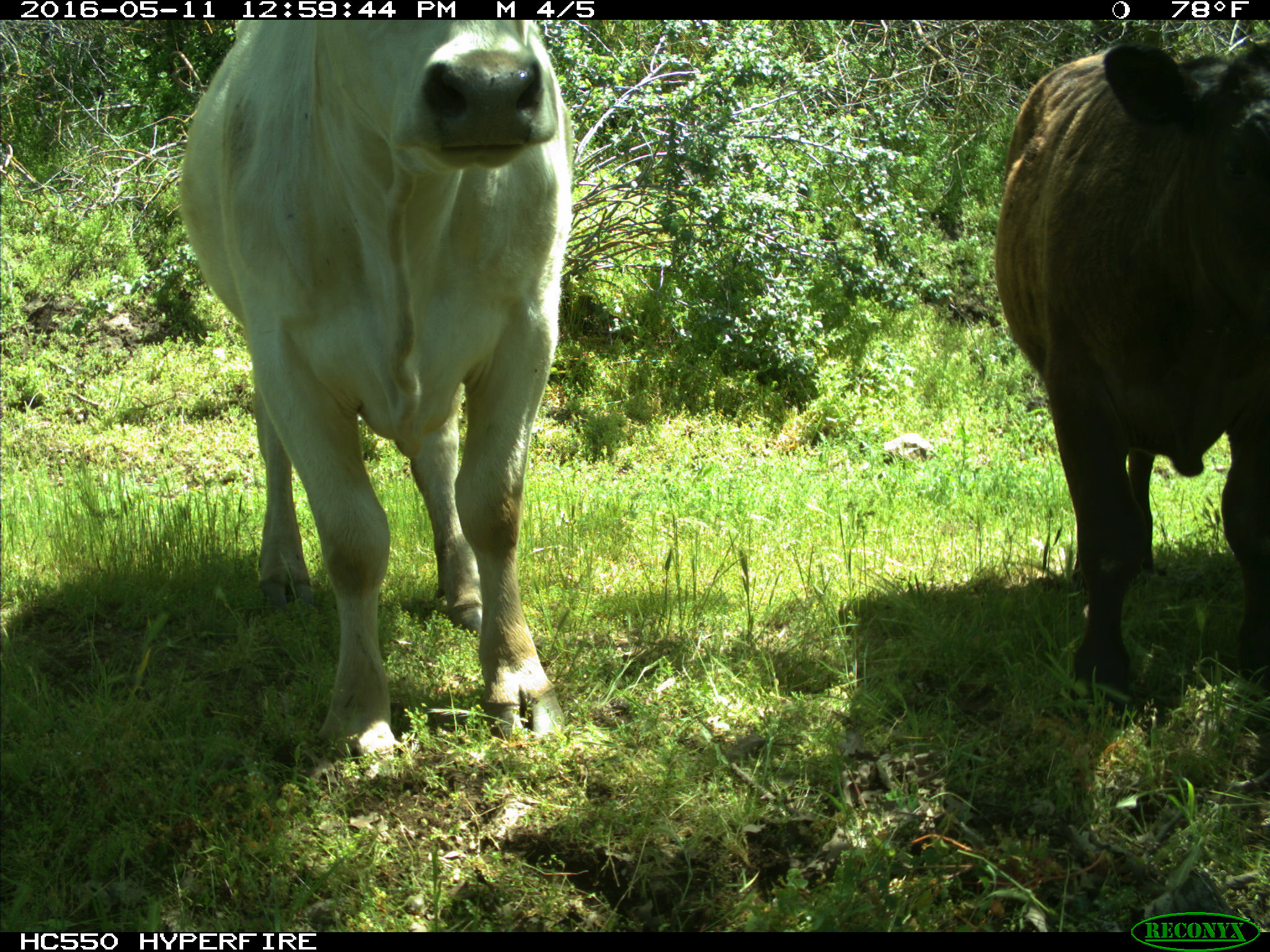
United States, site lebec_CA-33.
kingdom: Animalia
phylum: Chordata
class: Mammalia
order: Artiodactyla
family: Bovidae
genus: Bos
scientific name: Bos taurus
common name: domestic cow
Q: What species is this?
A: Bos taurus (domestic cow).